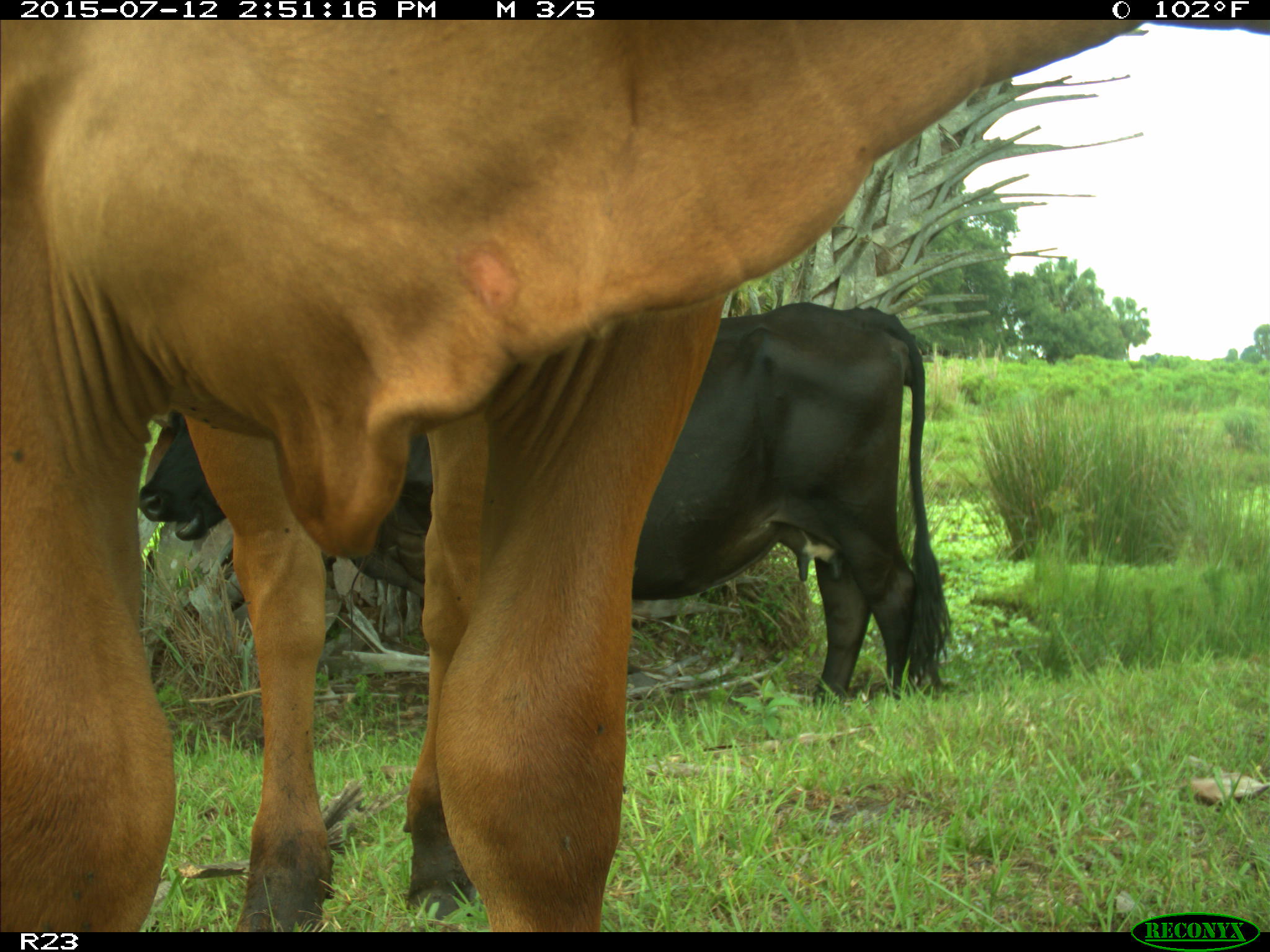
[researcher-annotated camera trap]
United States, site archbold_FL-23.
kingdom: Animalia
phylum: Chordata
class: Mammalia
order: Artiodactyla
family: Bovidae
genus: Bos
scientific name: Bos taurus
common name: domestic cow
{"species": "Bos taurus (domestic cow)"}